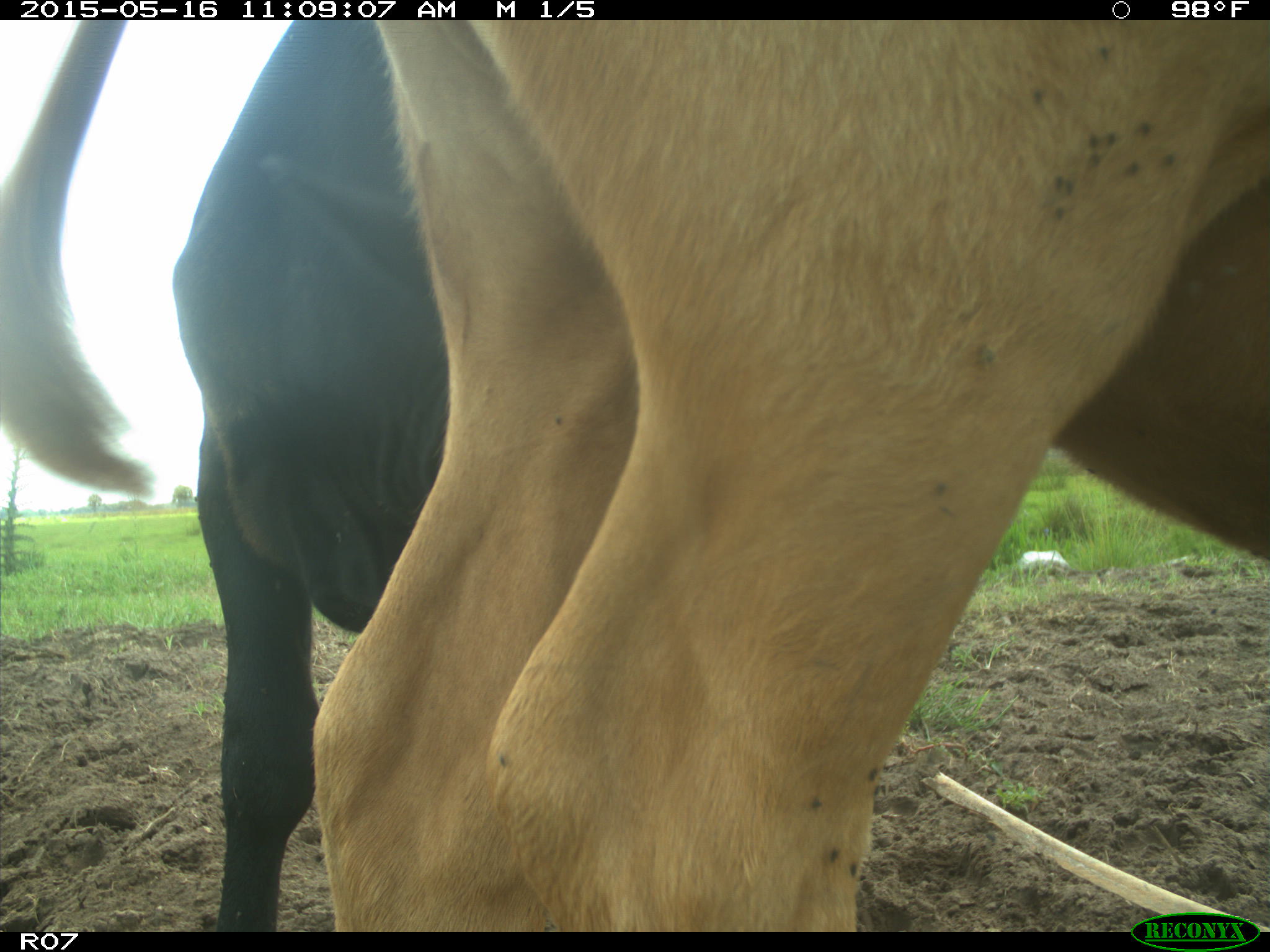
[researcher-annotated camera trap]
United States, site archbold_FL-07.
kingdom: Animalia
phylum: Chordata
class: Mammalia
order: Artiodactyla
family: Bovidae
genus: Bos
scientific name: Bos taurus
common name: domestic cow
Bos taurus (domestic cow).